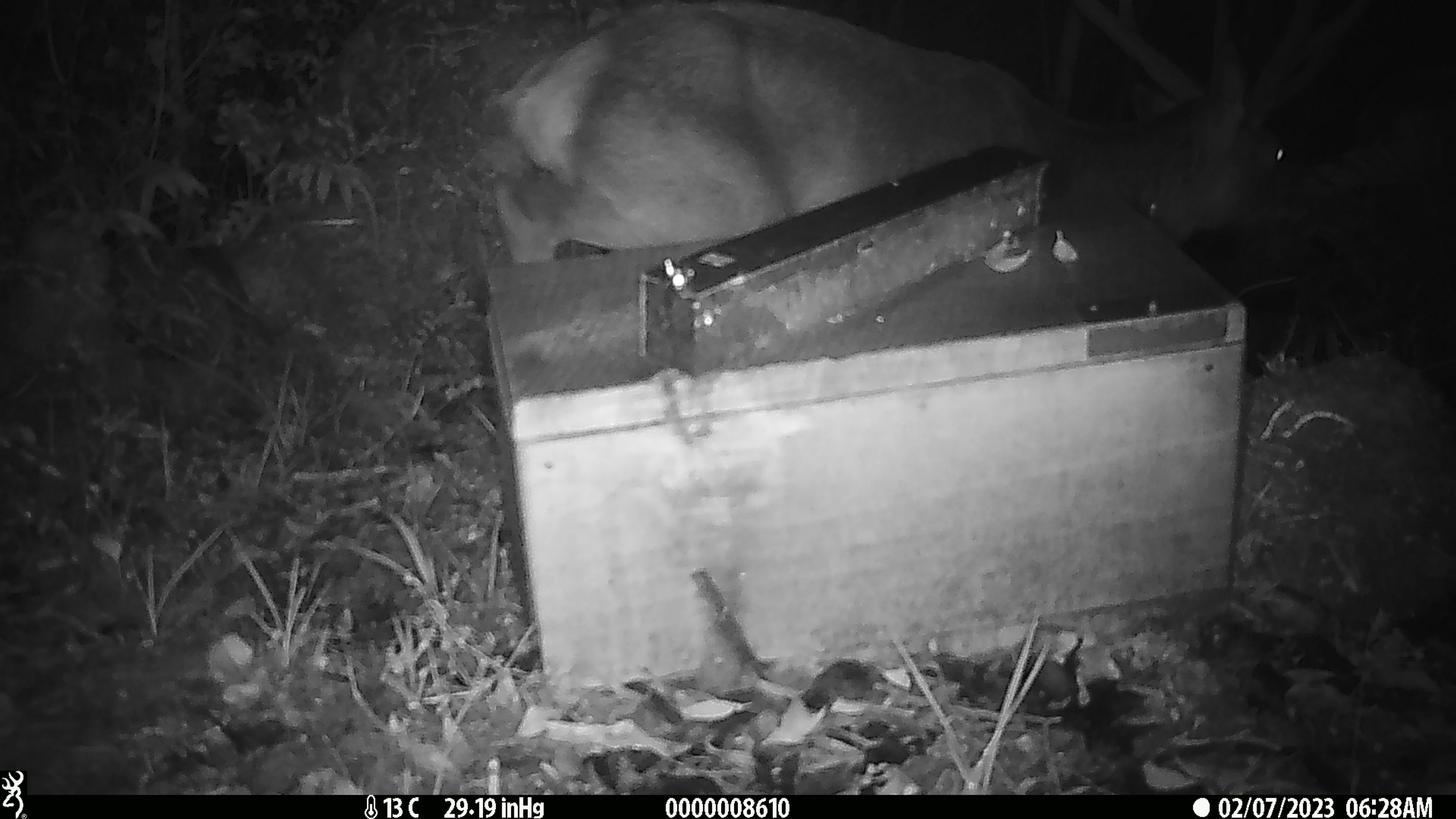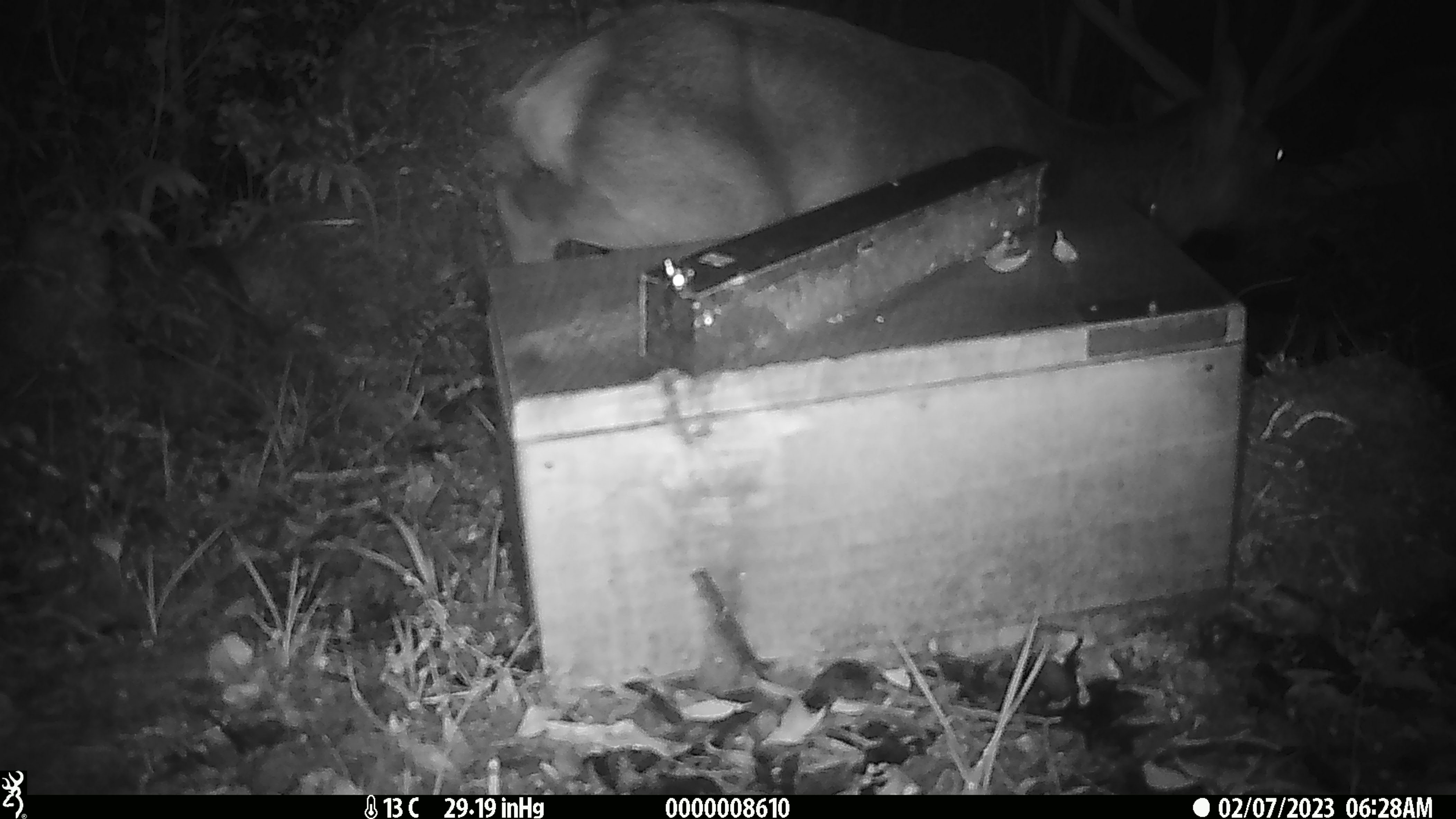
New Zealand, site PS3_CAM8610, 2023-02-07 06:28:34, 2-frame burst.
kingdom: Animalia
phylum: Chordata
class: Mammalia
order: Artiodactyla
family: Cervidae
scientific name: Cervidae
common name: deer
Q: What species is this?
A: Deer (Cervidae).